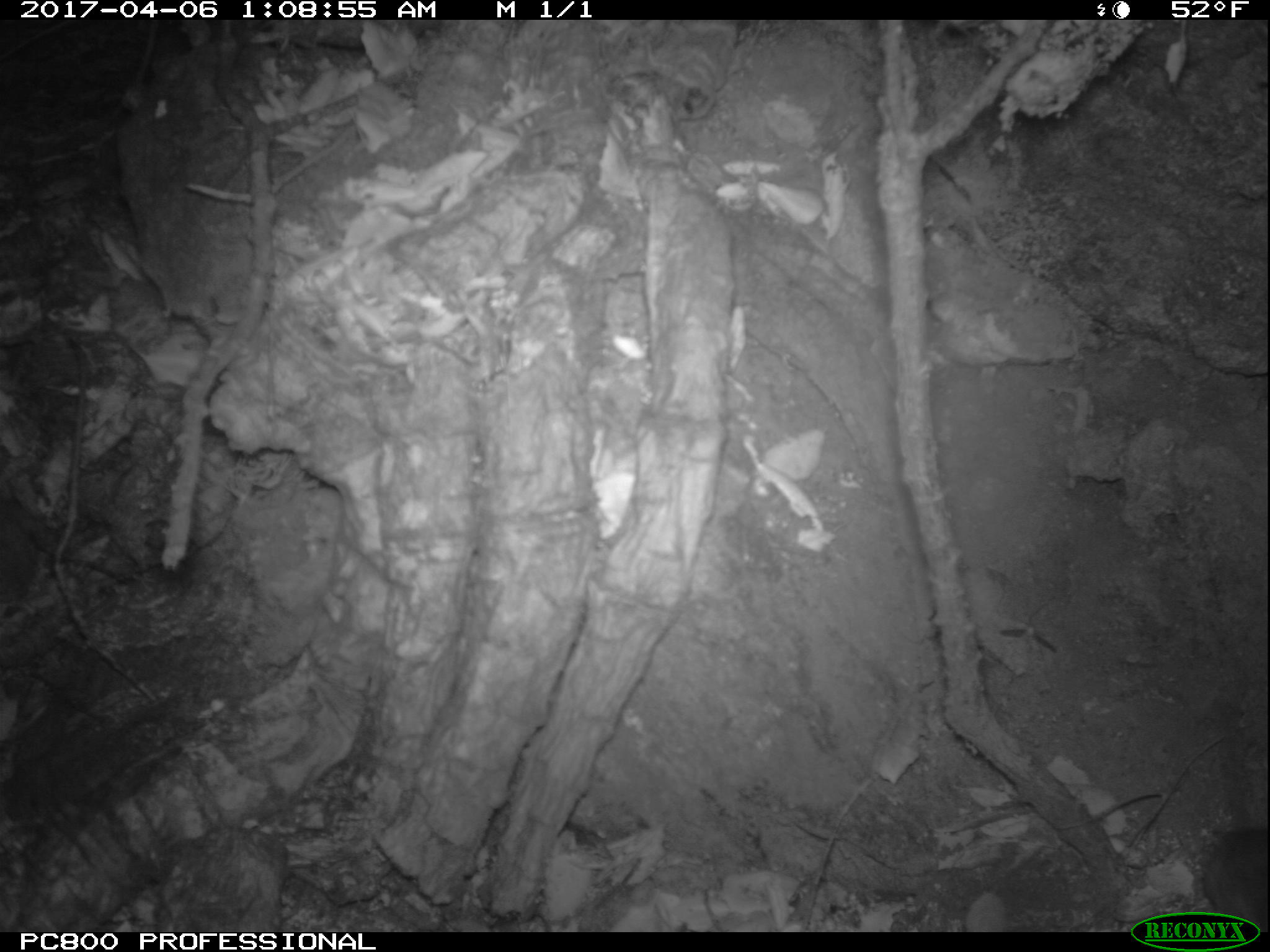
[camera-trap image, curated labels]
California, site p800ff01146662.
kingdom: Animalia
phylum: Chordata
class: Mammalia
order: Rodentia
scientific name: Rodentia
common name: rodent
Rodent (Rodentia).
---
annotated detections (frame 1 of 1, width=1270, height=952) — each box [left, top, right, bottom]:
rodent: [1196, 825, 1269, 931]